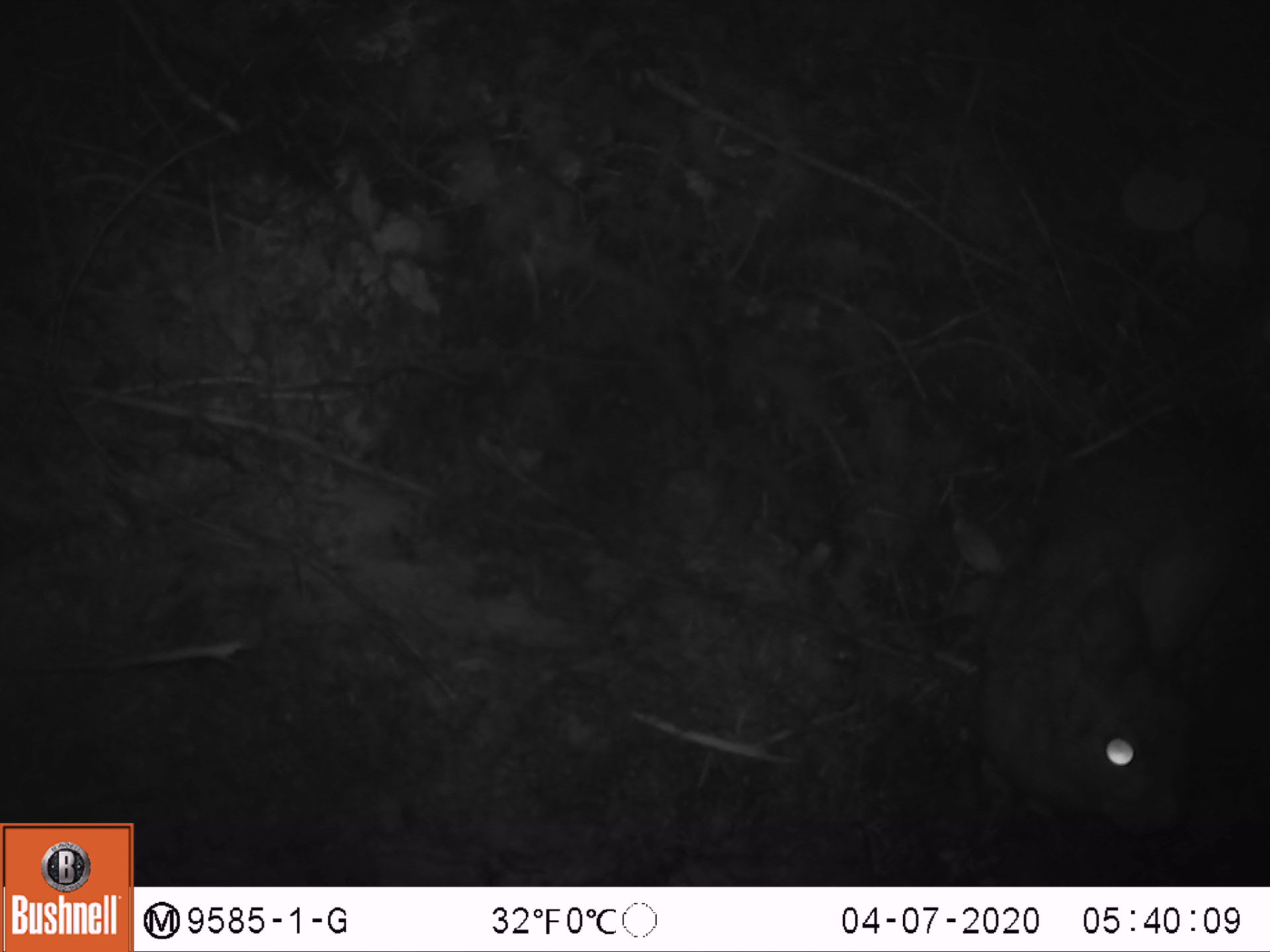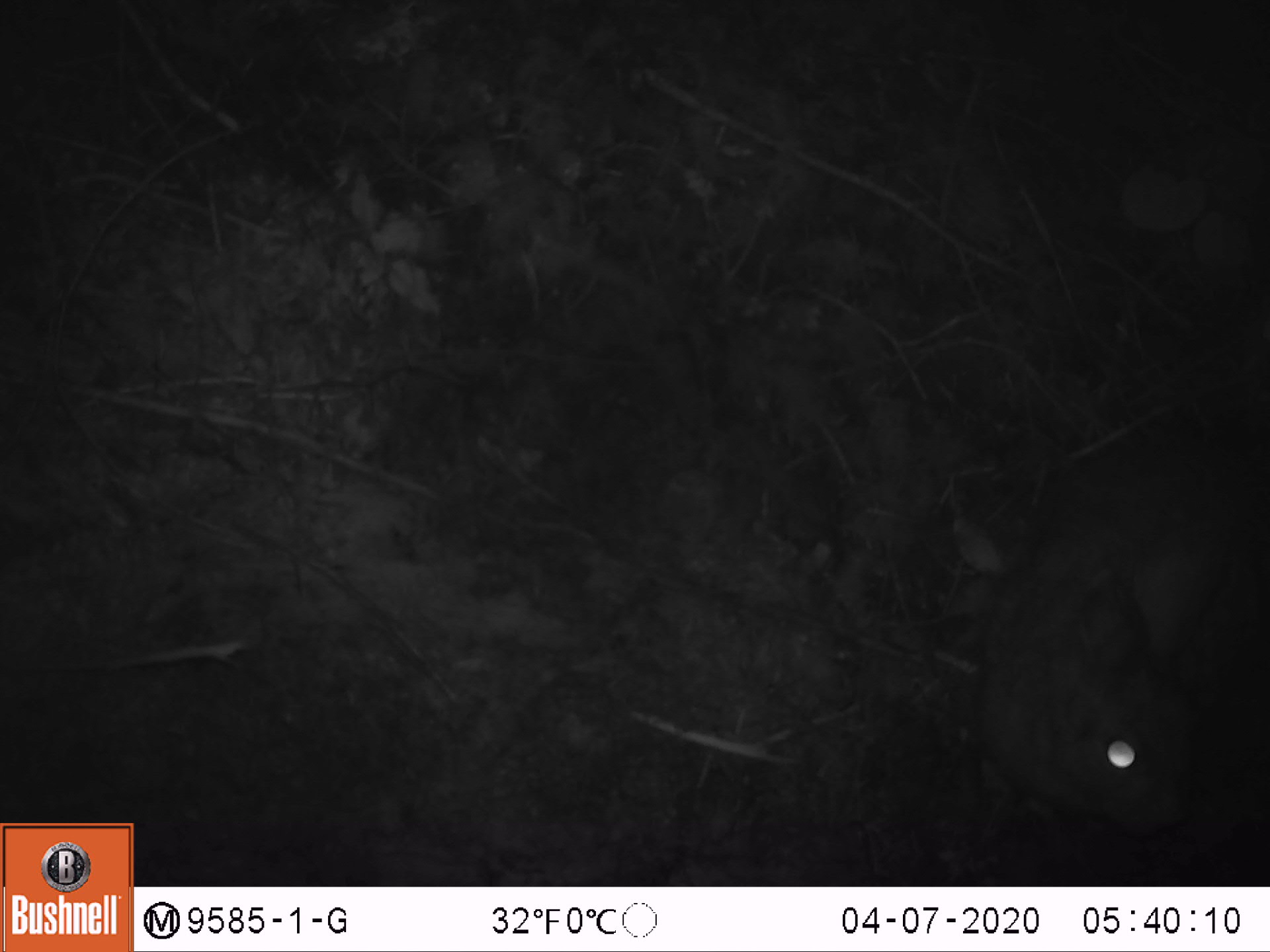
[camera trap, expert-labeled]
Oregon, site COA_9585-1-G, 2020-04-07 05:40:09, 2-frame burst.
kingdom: Animalia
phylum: Chordata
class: Mammalia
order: Lagomorpha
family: Leporidae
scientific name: Leporidae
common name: hares and rabbits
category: leporidae family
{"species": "leporidae family (hares and rabbits) (Leporidae)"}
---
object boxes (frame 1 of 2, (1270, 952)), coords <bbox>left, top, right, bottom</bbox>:
leporidae family: <bbox>969, 404, 1260, 857</bbox>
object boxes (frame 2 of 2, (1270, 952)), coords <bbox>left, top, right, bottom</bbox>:
leporidae family: <bbox>954, 442, 1265, 844</bbox>